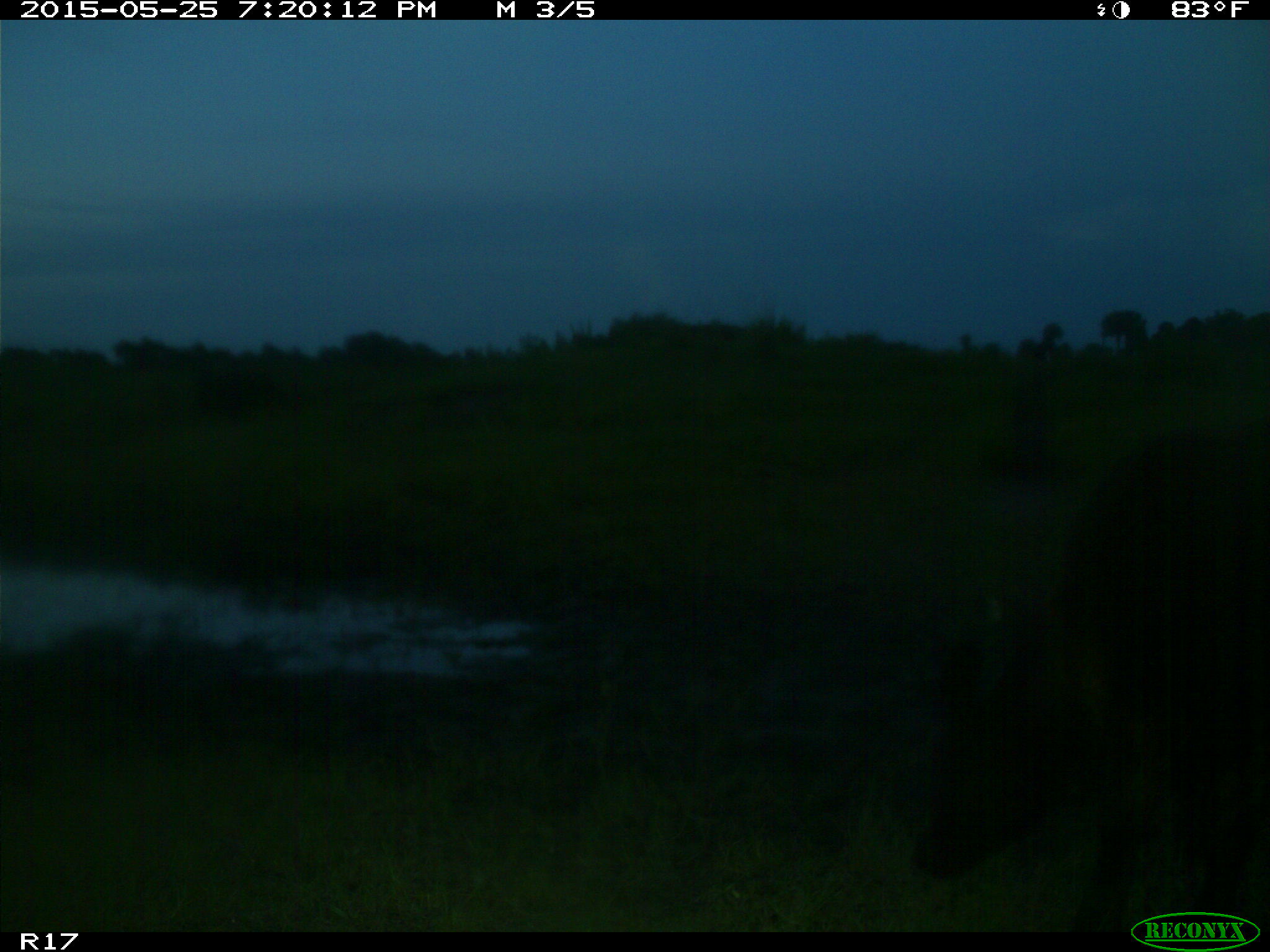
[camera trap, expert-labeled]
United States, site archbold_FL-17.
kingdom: Animalia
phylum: Chordata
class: Mammalia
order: Artiodactyla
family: Bovidae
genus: Bos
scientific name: Bos taurus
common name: domestic cow